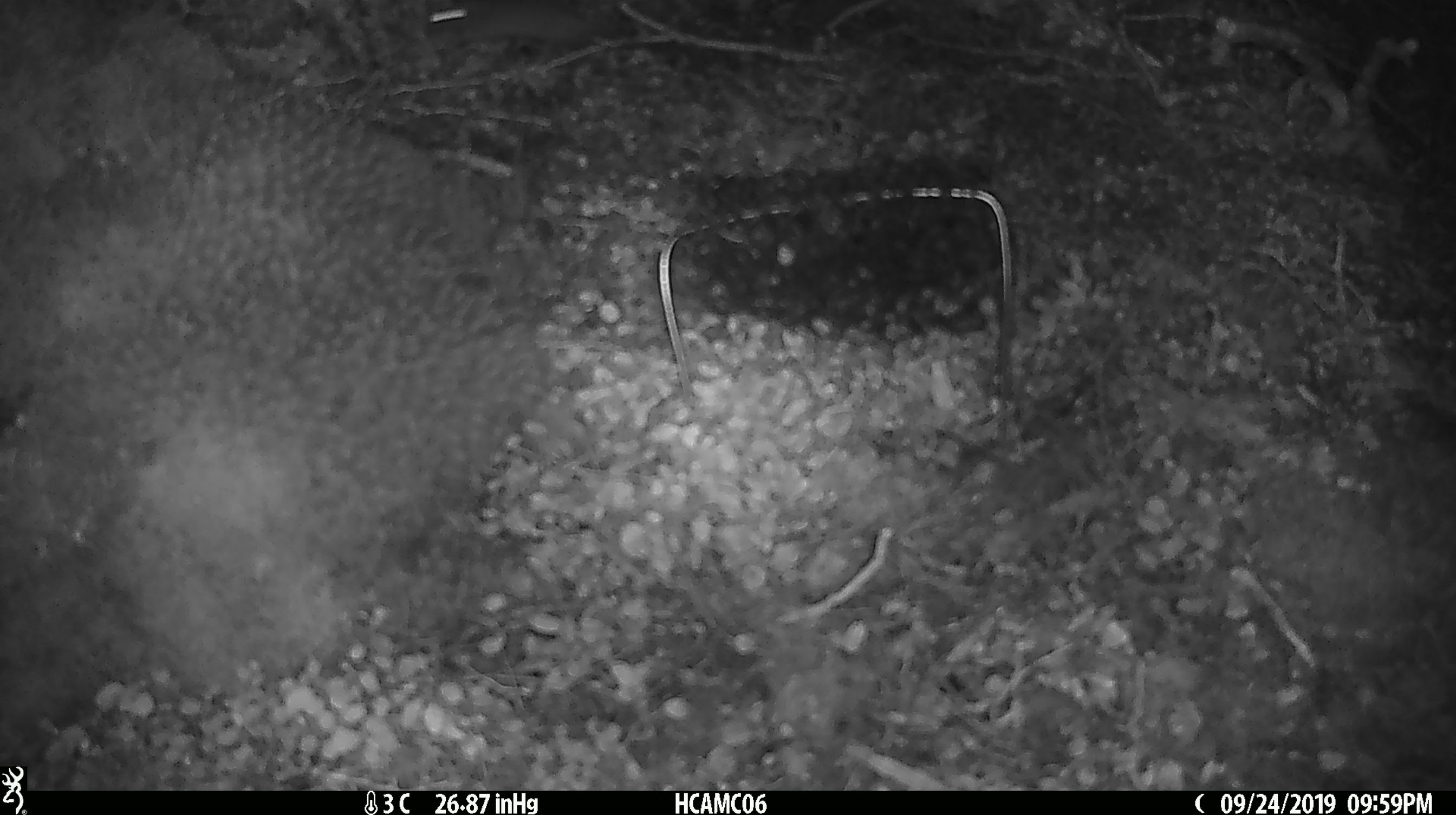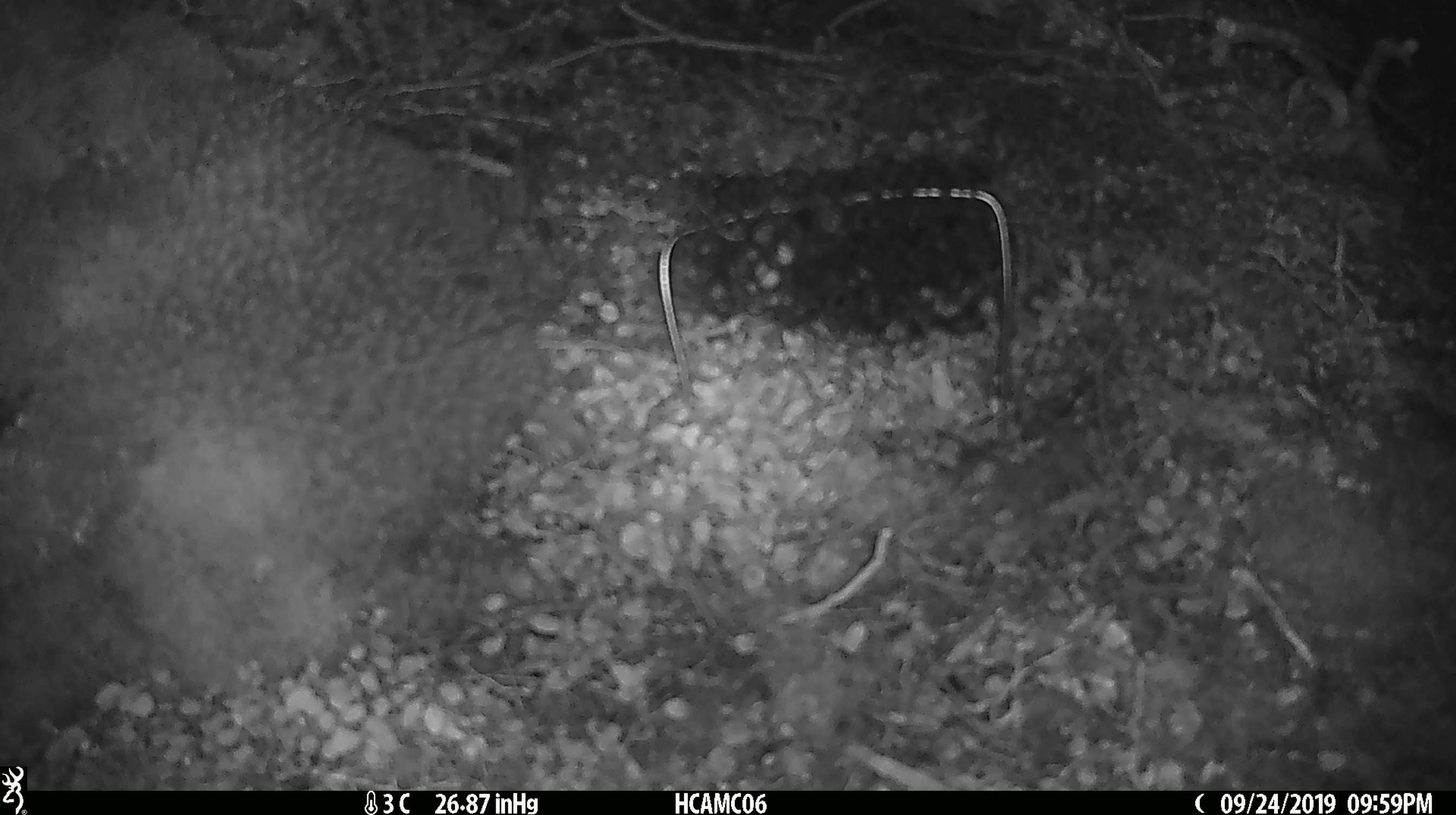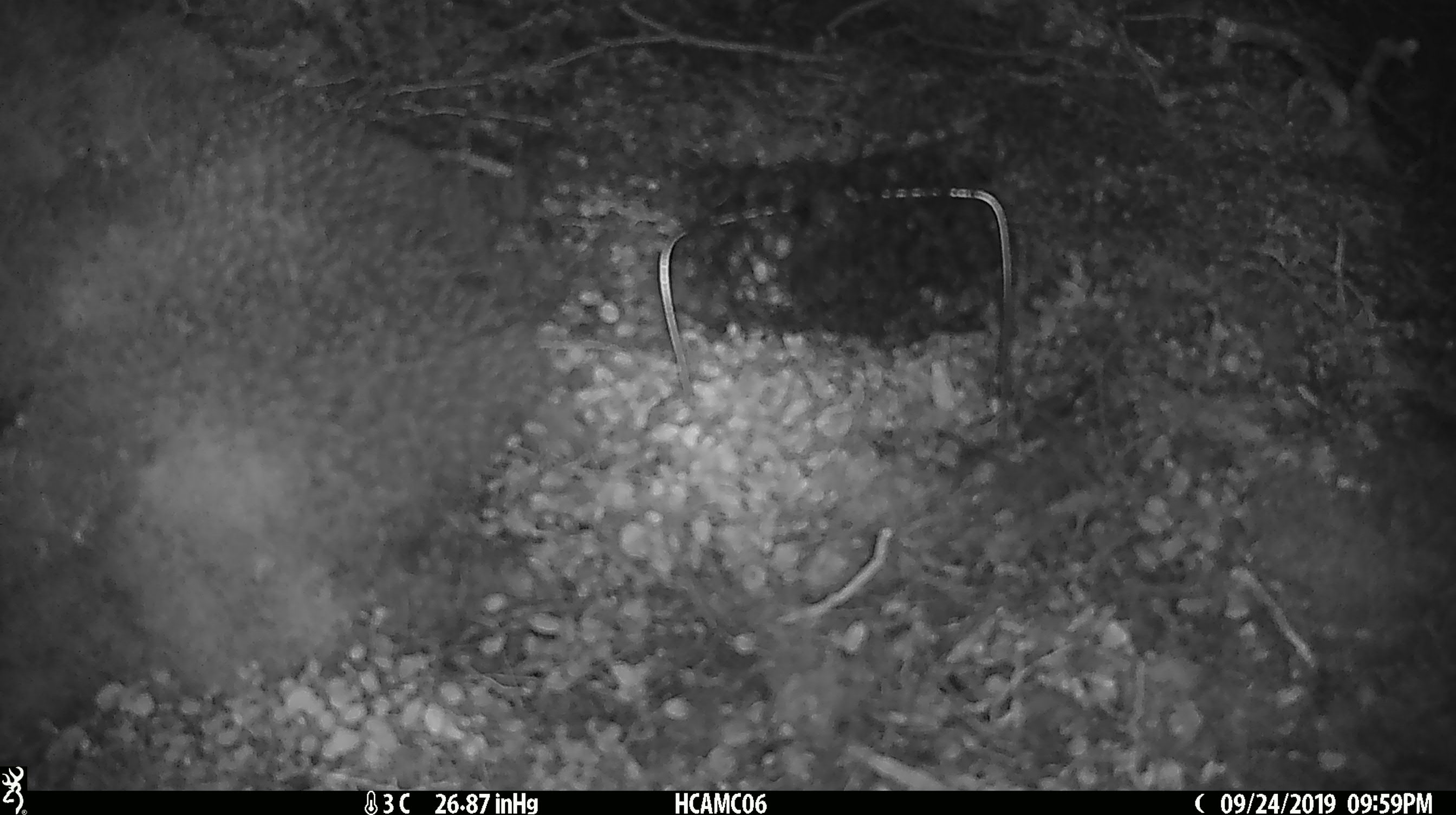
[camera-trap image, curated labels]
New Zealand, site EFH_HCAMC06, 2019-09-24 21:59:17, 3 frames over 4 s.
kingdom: Animalia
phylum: Chordata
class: Mammalia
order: Rodentia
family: Muridae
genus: Mus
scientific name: Mus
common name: mouse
Mouse (Mus).